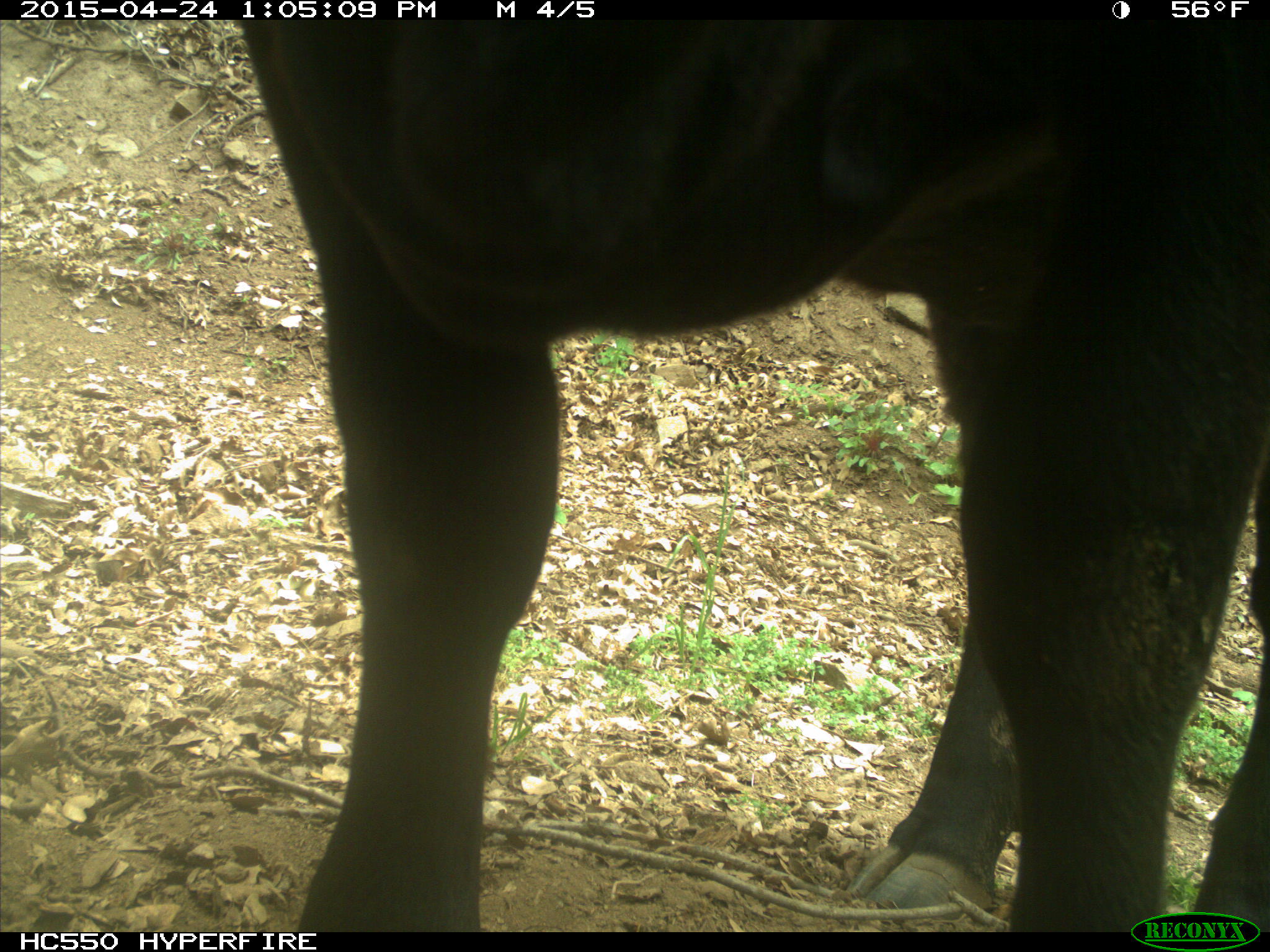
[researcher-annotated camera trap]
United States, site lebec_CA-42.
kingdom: Animalia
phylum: Chordata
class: Mammalia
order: Artiodactyla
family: Bovidae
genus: Bos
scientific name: Bos taurus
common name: domestic cow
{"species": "Bos taurus (domestic cow)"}